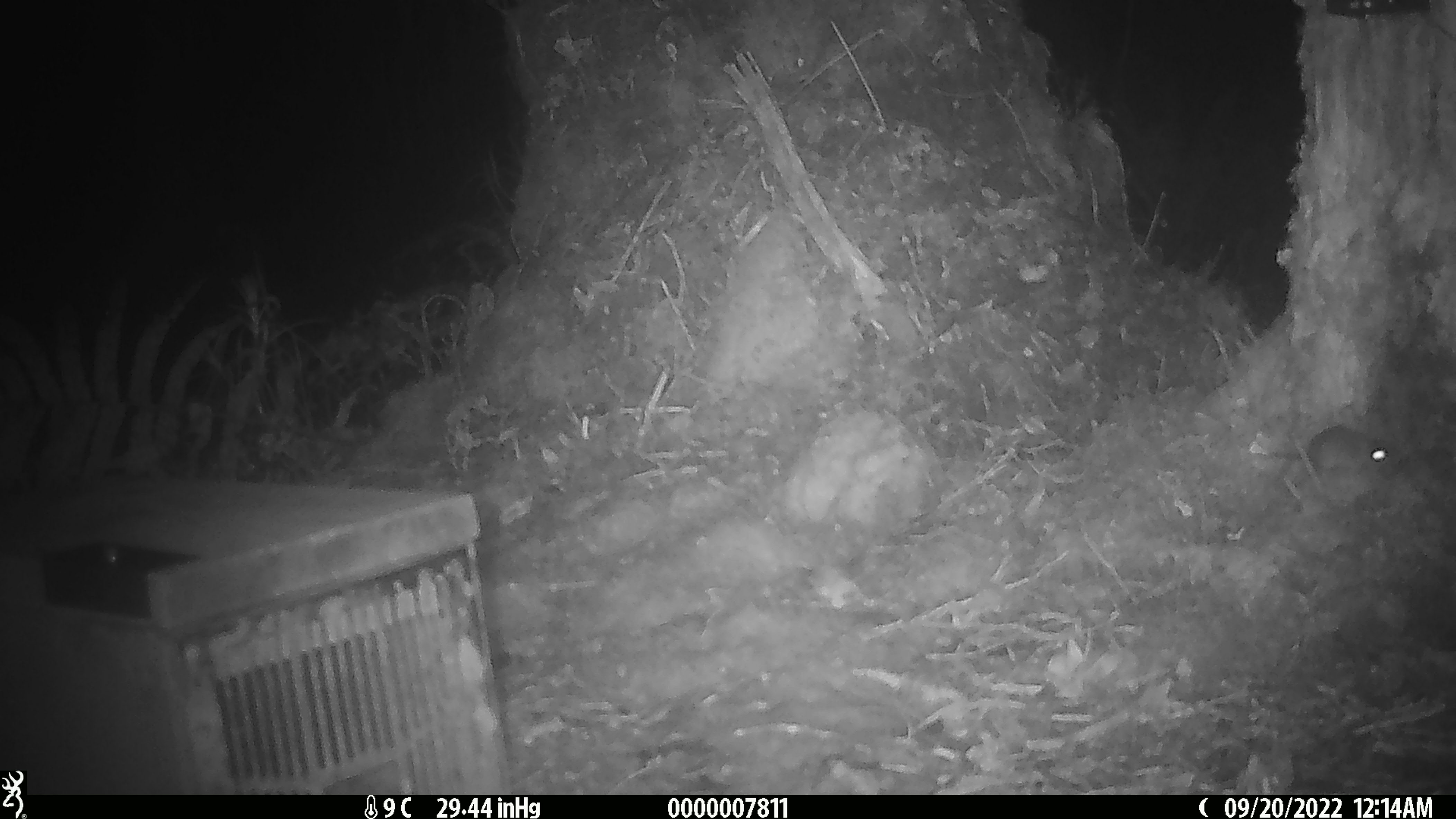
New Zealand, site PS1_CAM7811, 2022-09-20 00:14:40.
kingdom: Animalia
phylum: Chordata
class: Mammalia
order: Rodentia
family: Muridae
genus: Mus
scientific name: Mus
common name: mouse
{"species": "mouse (Mus)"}